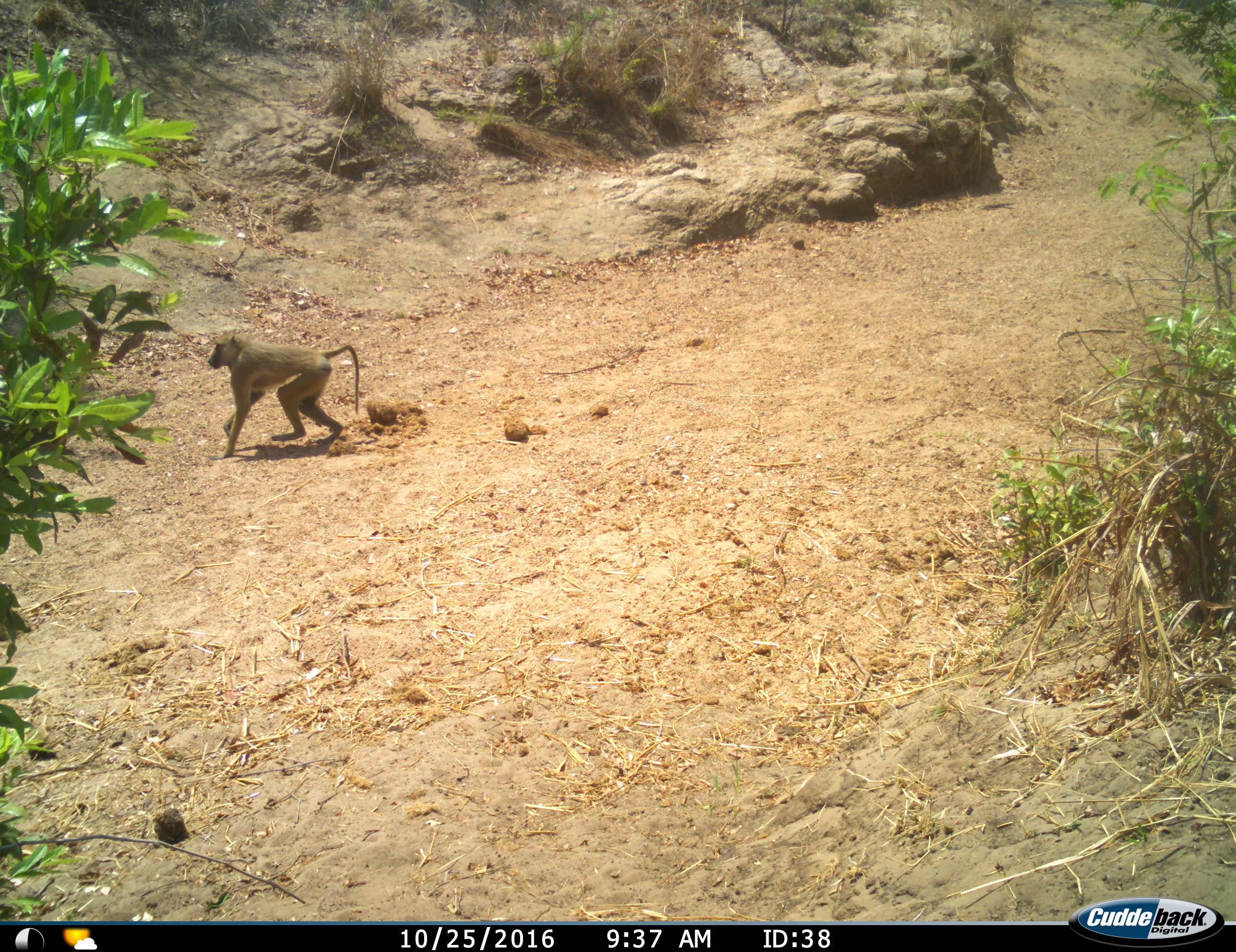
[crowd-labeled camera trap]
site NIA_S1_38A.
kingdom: Animalia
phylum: Chordata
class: Mammalia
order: Primates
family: Cercopithecidae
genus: Papio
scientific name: Papio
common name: baboon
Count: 1.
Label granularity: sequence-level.